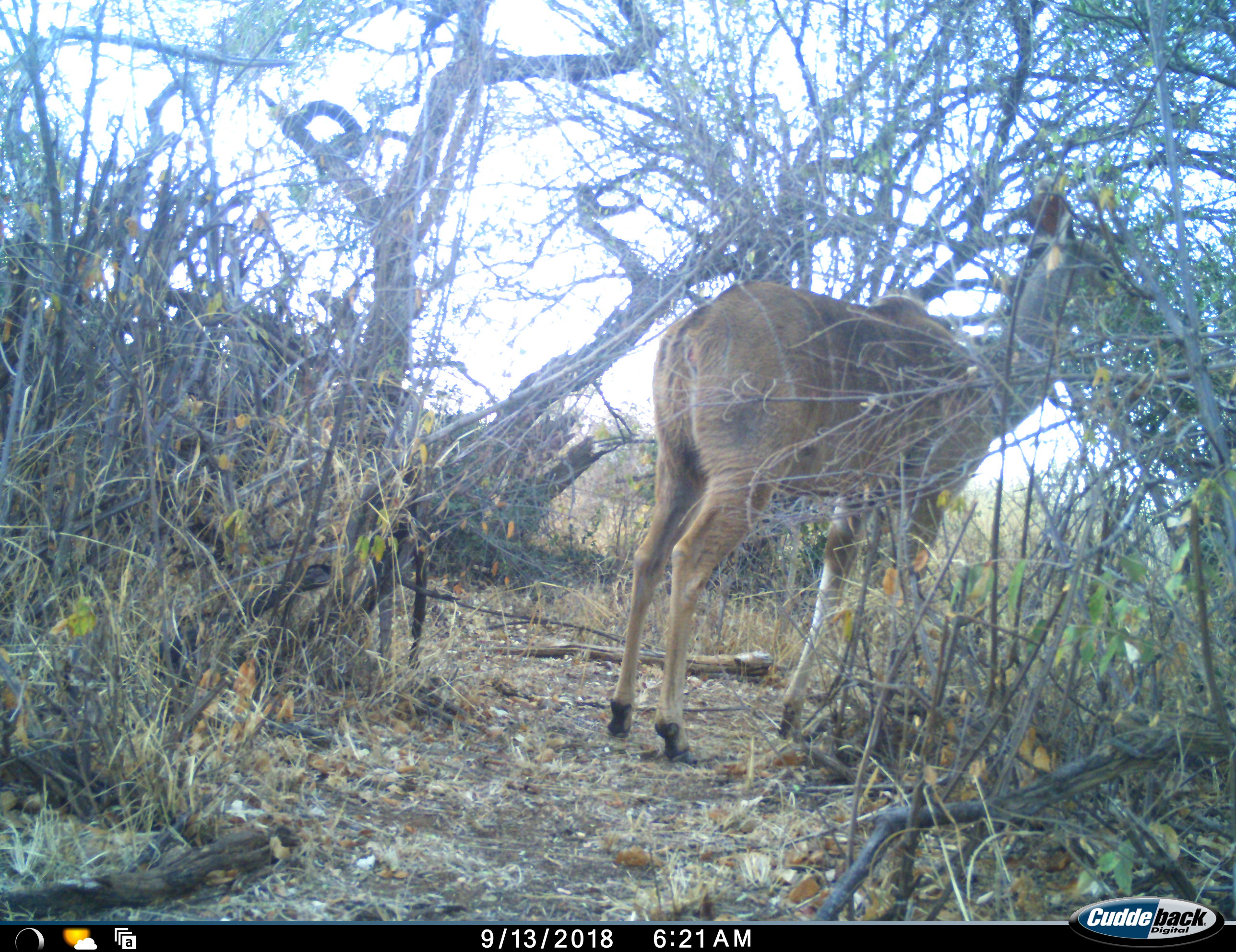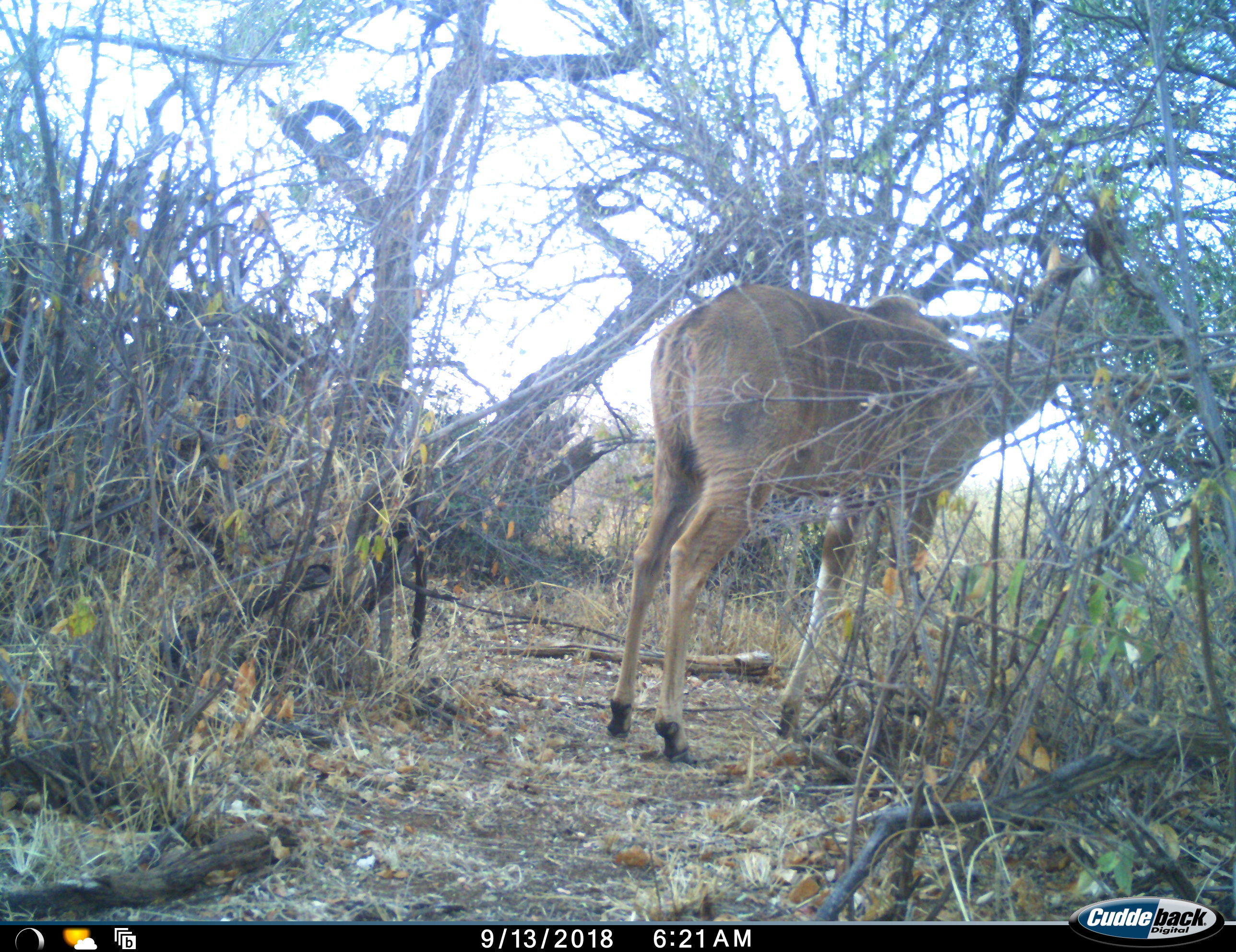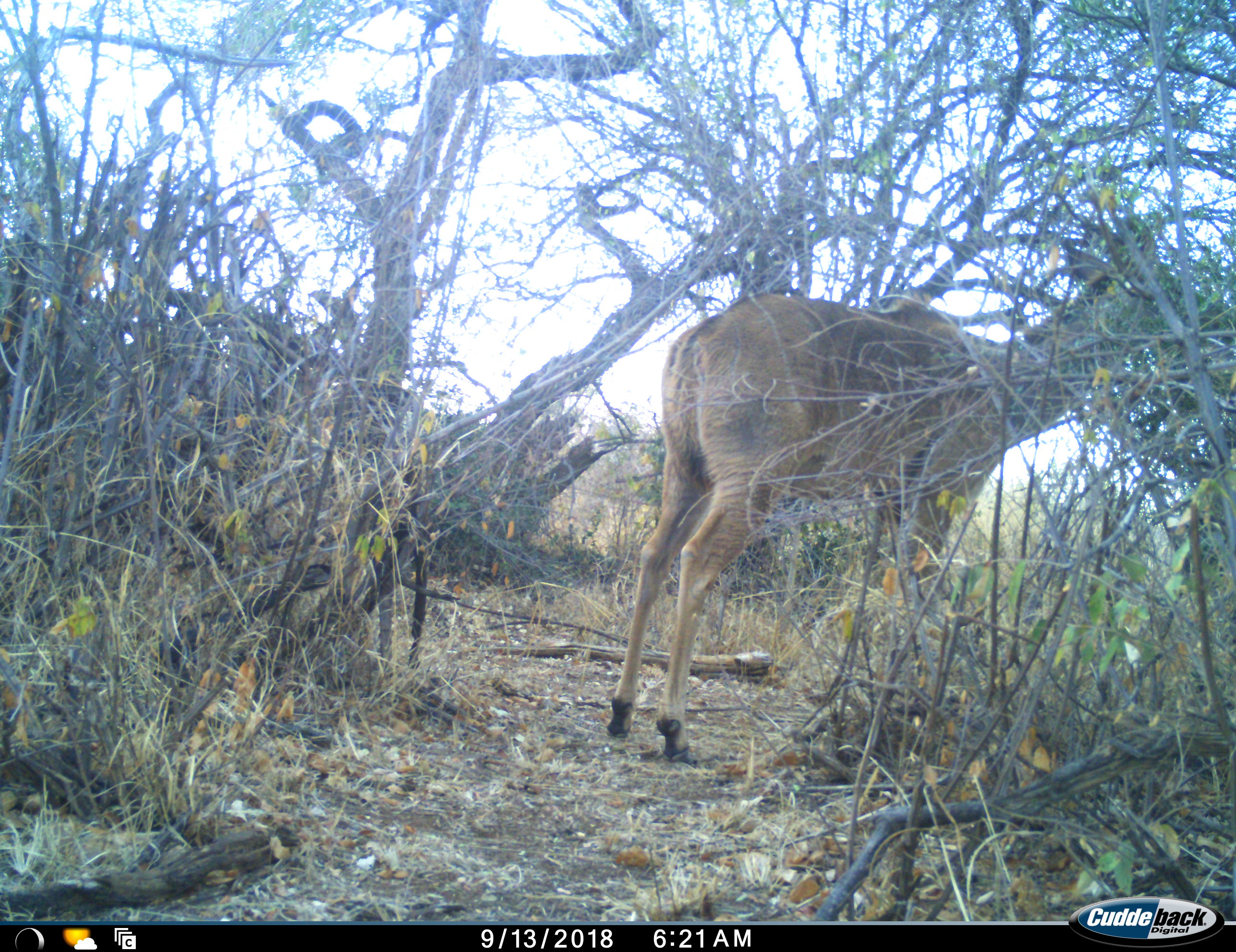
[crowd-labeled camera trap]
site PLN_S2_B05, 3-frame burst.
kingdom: Animalia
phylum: Chordata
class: Mammalia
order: Artiodactyla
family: Bovidae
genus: Tragelaphus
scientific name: Tragelaphus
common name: kudu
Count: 1.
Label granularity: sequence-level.